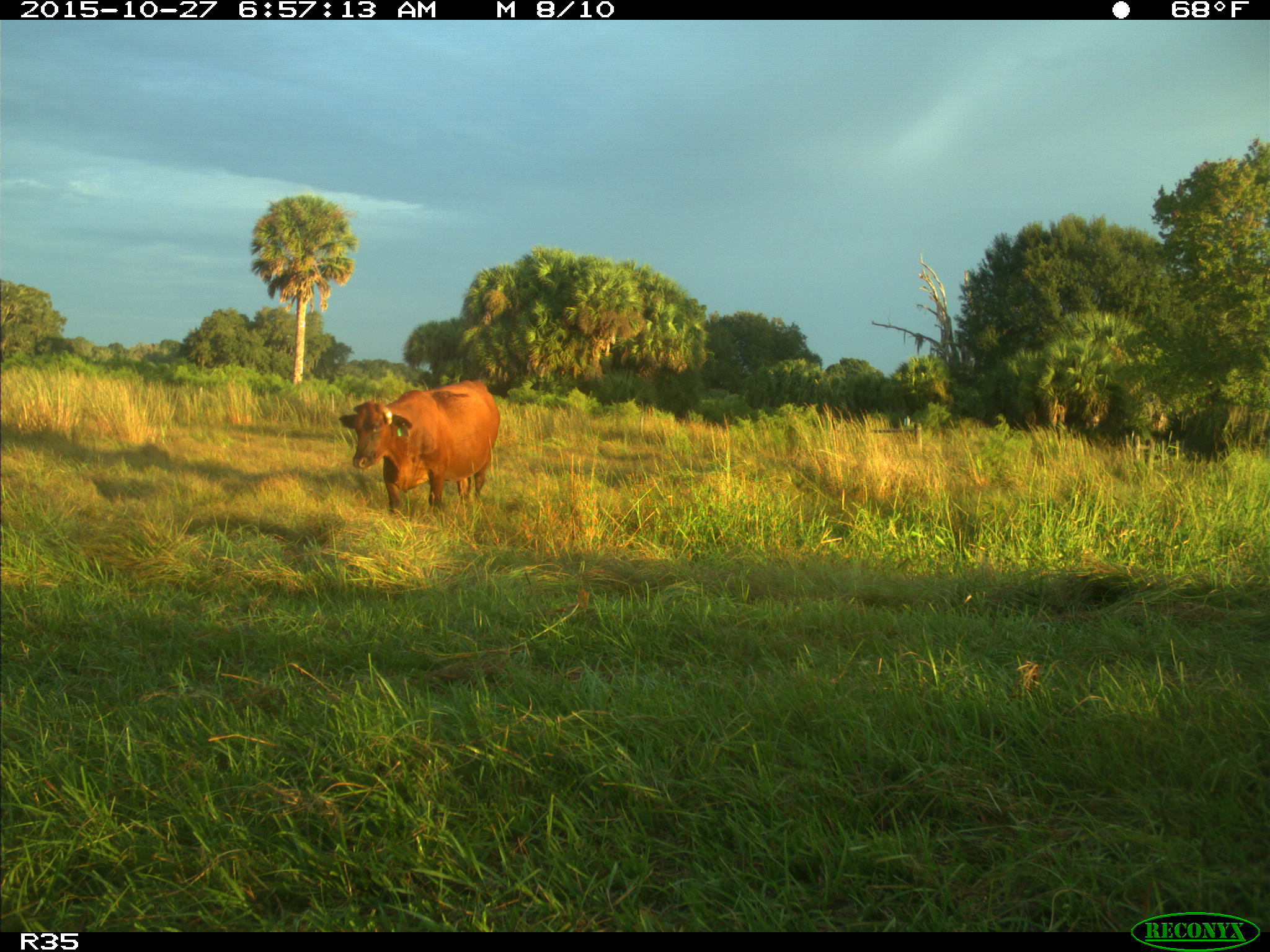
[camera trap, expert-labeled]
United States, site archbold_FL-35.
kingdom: Animalia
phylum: Chordata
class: Mammalia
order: Artiodactyla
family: Bovidae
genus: Bos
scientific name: Bos taurus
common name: domestic cow